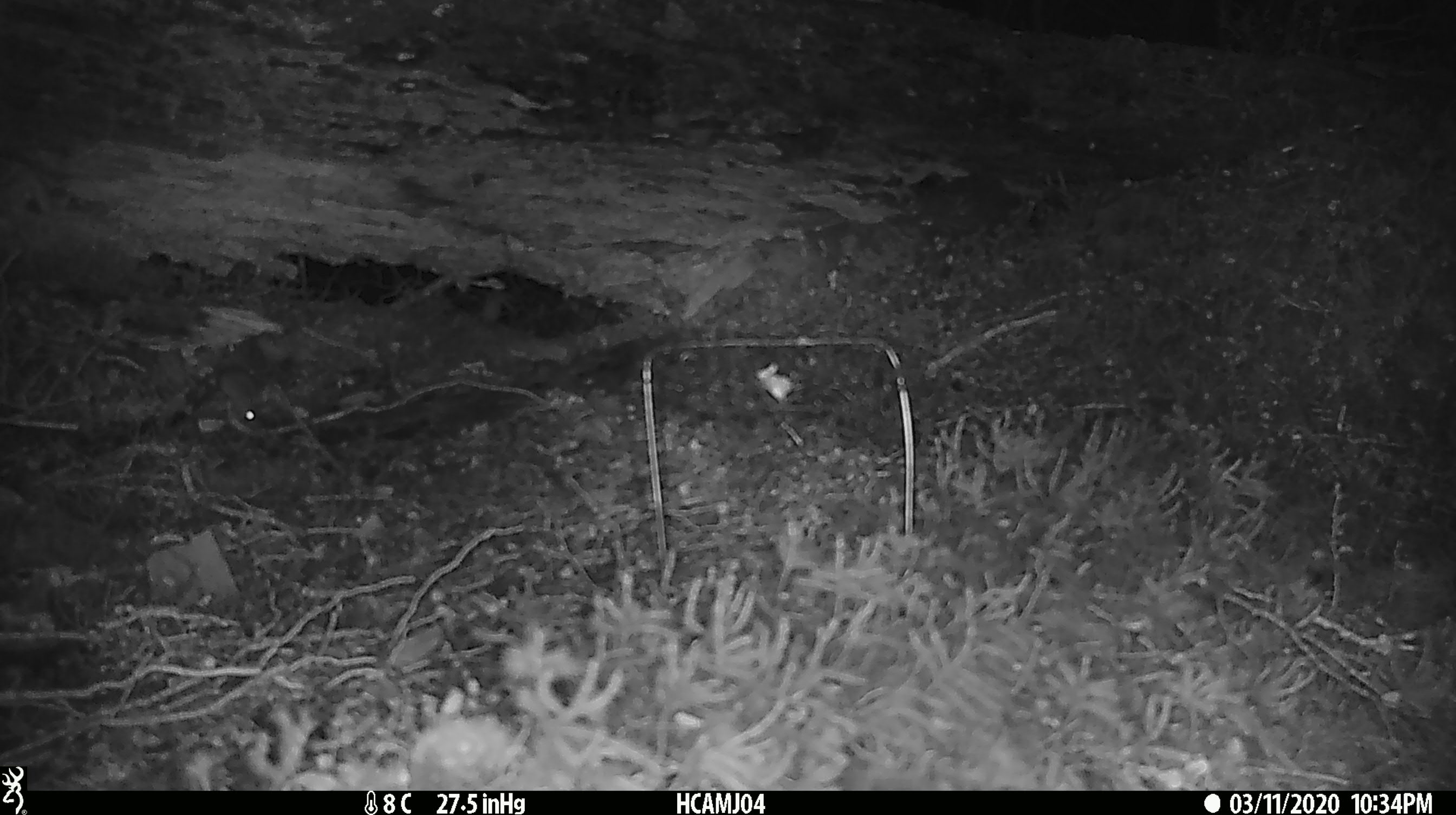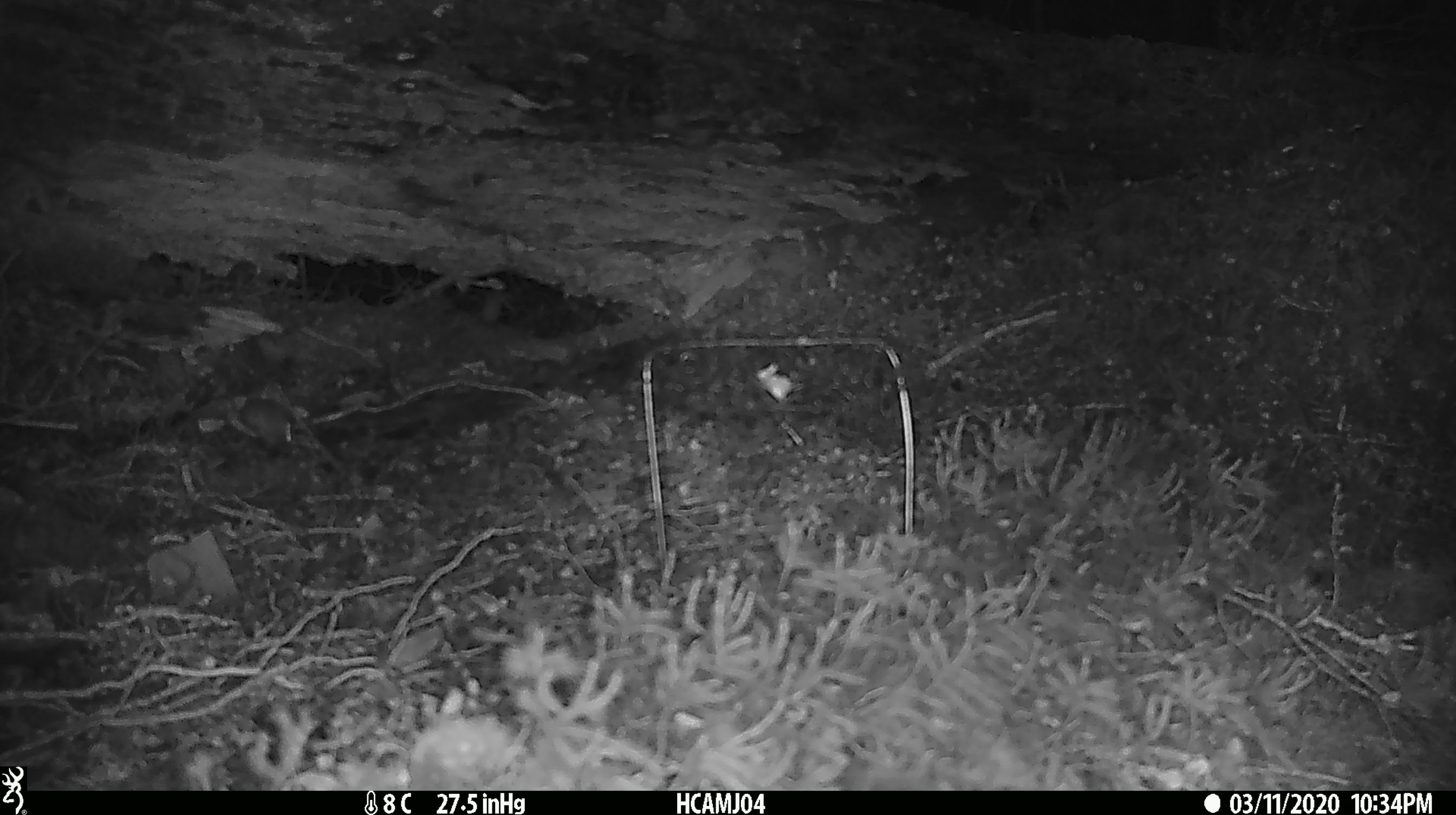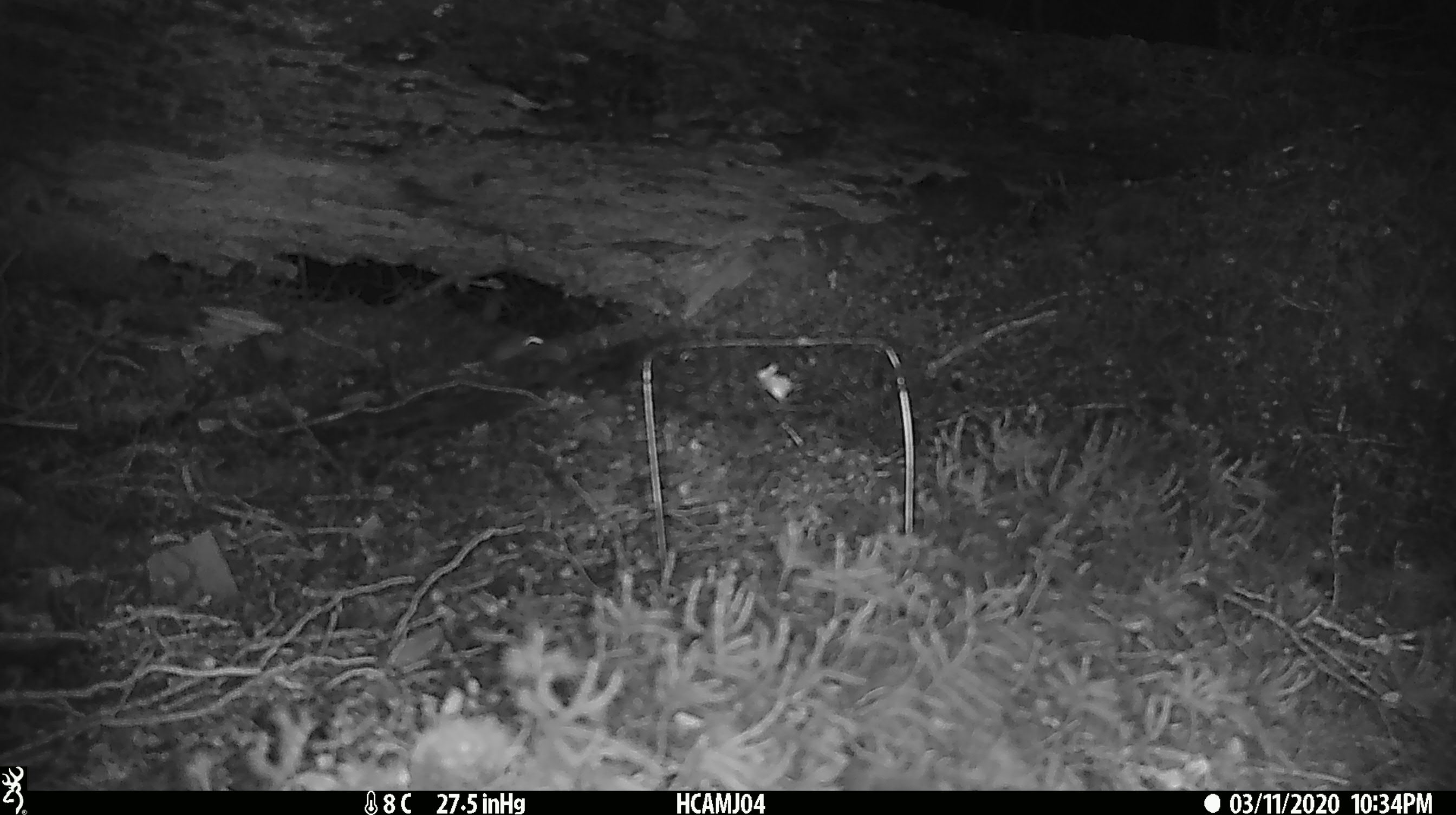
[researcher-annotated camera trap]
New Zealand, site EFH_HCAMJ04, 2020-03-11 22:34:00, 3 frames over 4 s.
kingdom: Animalia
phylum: Chordata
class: Mammalia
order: Rodentia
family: Muridae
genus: Mus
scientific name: Mus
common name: mouse